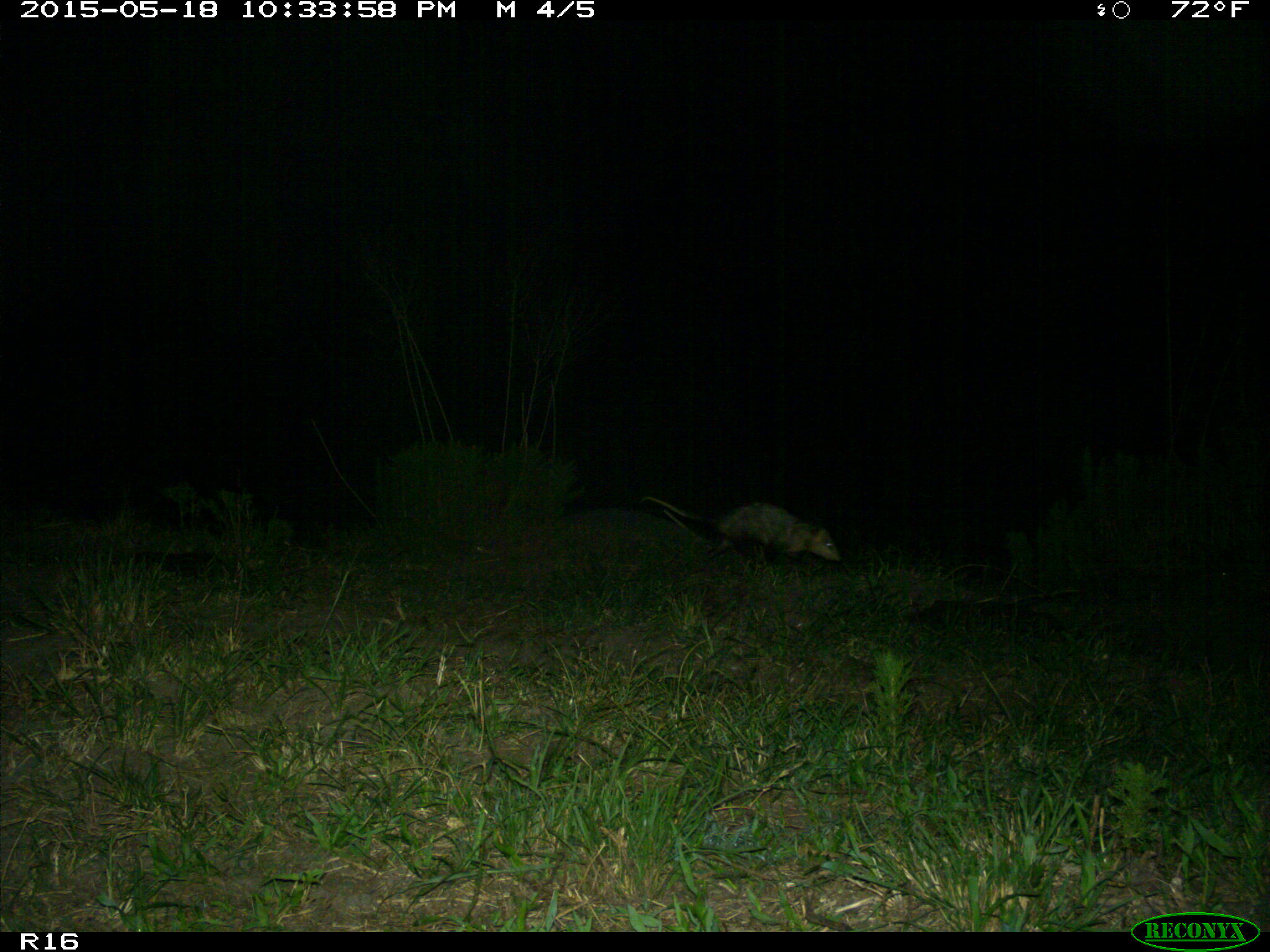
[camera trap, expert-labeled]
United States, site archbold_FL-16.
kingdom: Animalia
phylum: Chordata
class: Mammalia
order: Didelphimorphia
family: Didelphidae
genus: Didelphis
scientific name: Didelphis virginiana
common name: virginia opossum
Didelphis virginiana (virginia opossum).